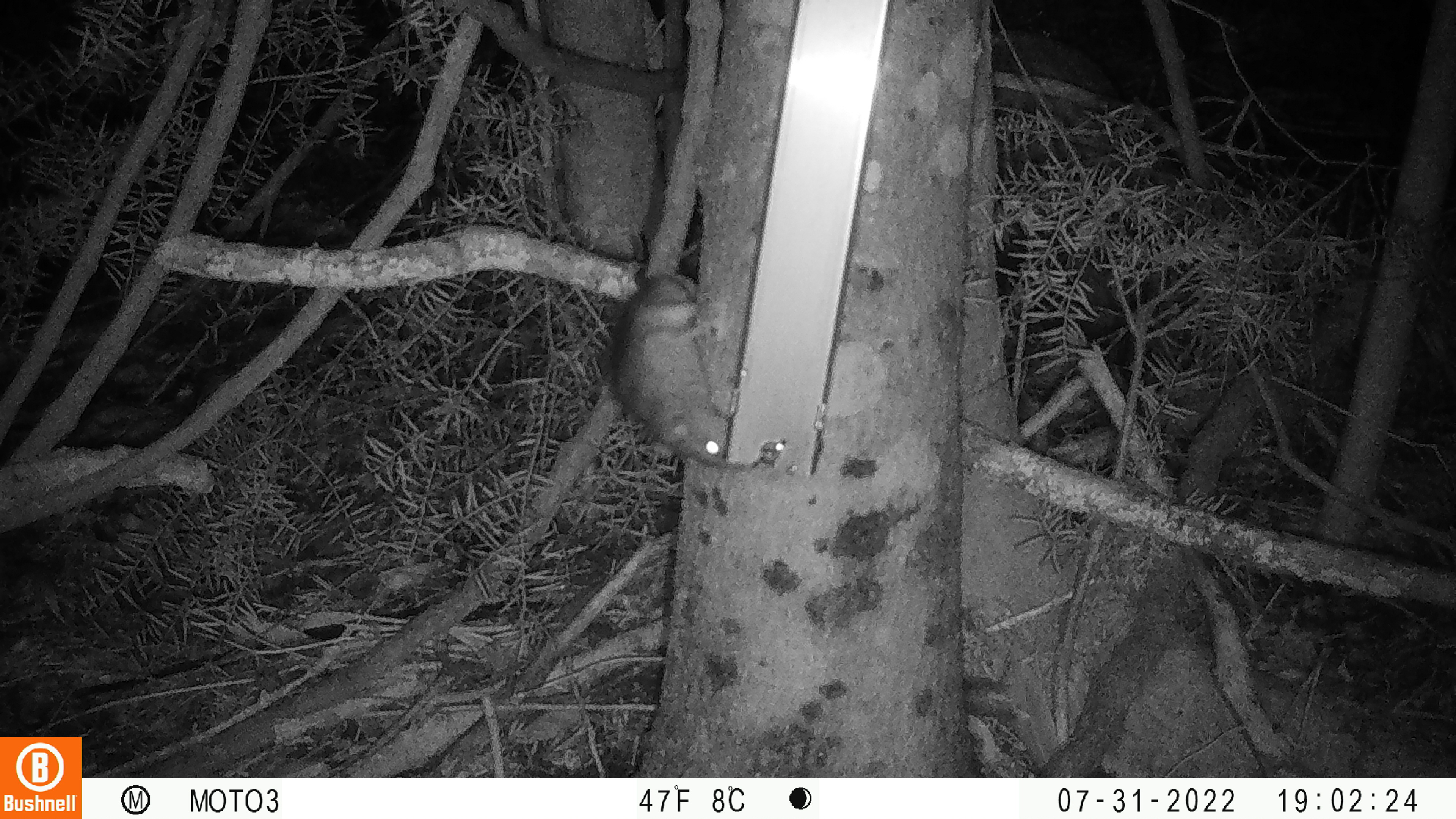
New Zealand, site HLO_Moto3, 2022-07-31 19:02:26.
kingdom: Animalia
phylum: Chordata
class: Mammalia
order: Rodentia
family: Muridae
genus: Rattus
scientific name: Rattus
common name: rat